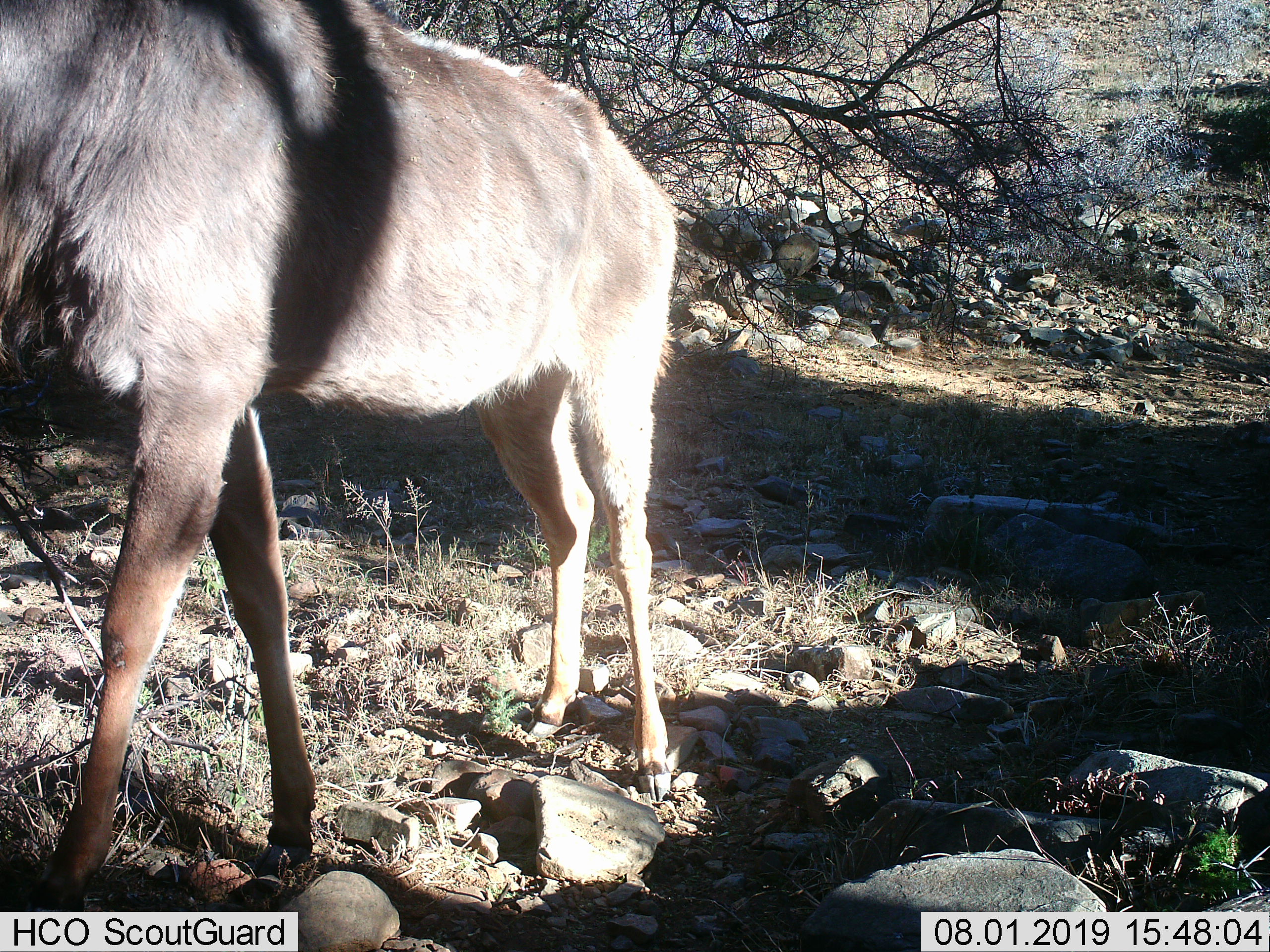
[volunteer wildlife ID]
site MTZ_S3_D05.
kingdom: Animalia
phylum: Chordata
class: Mammalia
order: Artiodactyla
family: Bovidae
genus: Tragelaphus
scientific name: Tragelaphus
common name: kudu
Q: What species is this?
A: Kudu (Tragelaphus).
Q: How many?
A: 1.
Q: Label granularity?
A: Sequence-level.